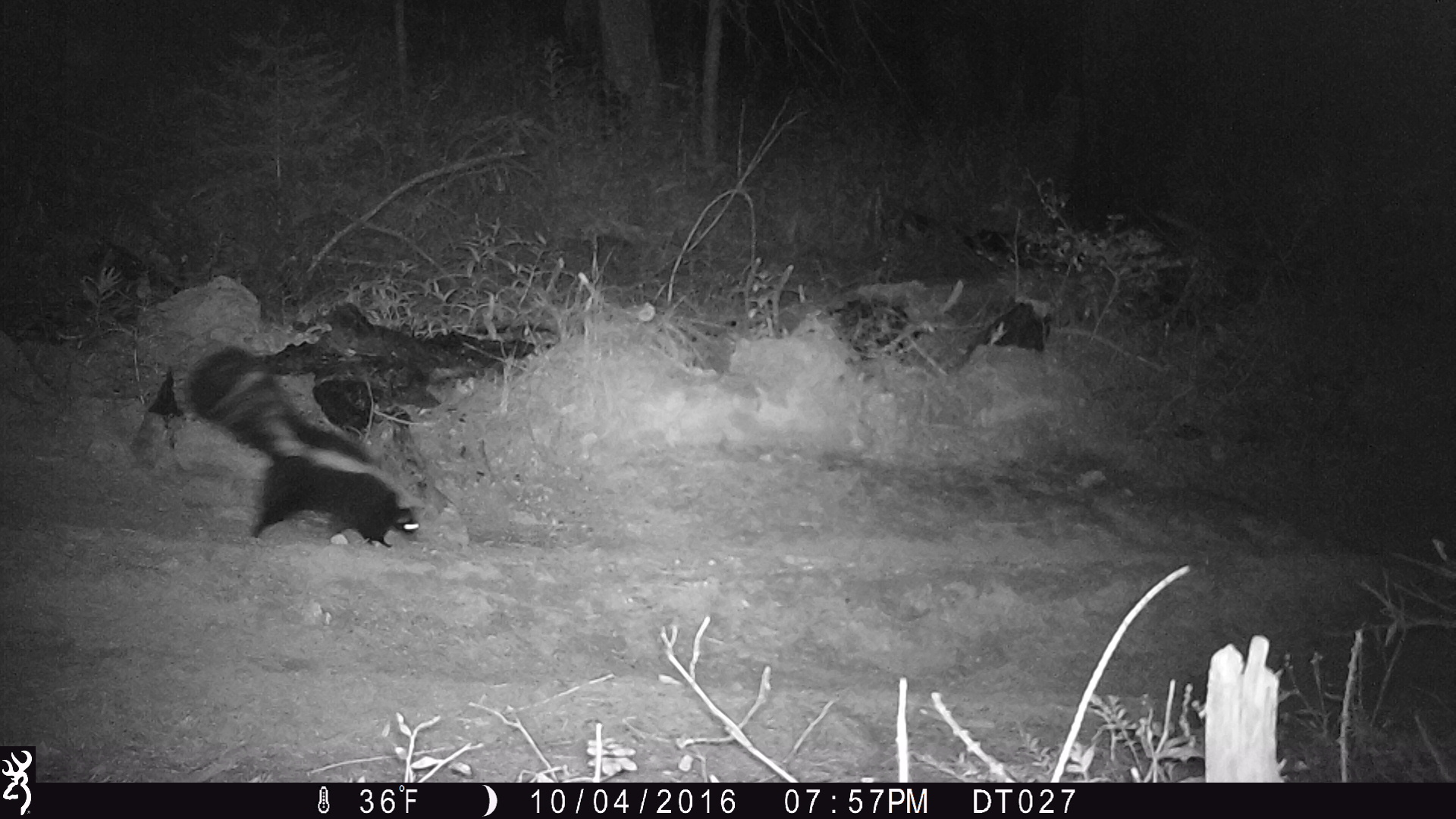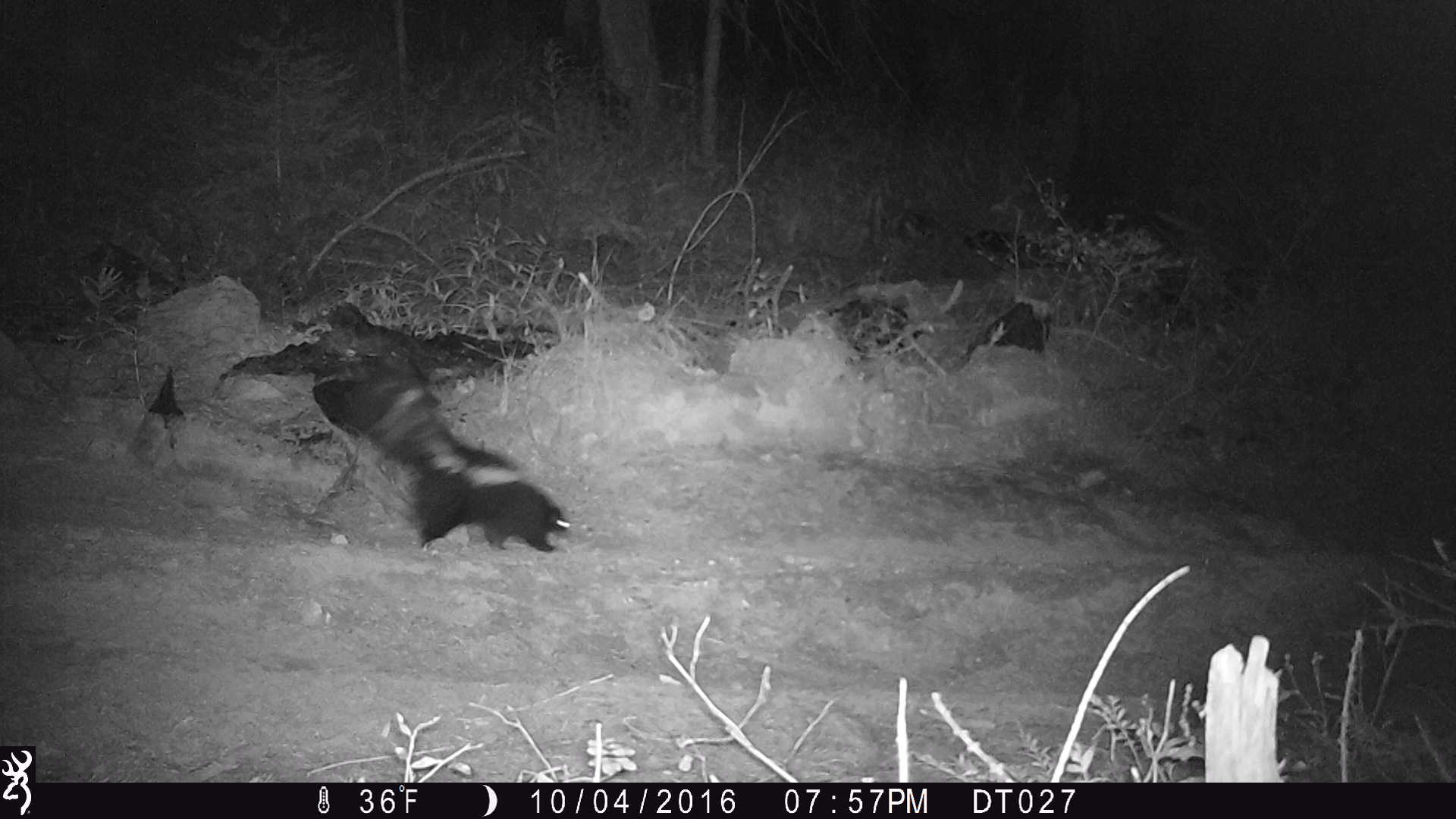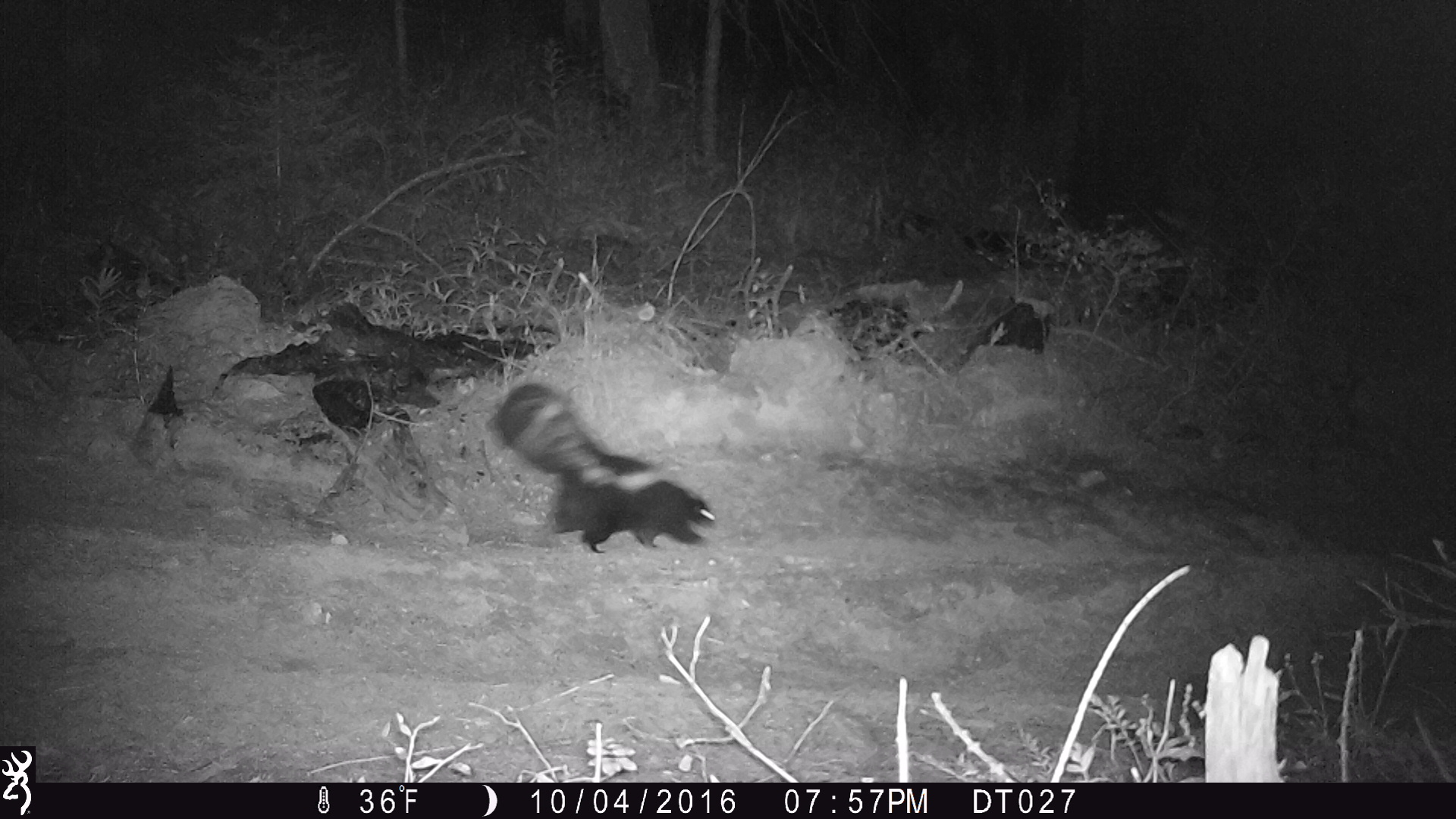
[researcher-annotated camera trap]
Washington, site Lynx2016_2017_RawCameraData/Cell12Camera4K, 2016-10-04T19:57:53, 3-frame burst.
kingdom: Animalia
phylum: Chordata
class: Mammalia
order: Carnivora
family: Mephitidae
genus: Mephitis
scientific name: Mephitis mephitis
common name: striped skunk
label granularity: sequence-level